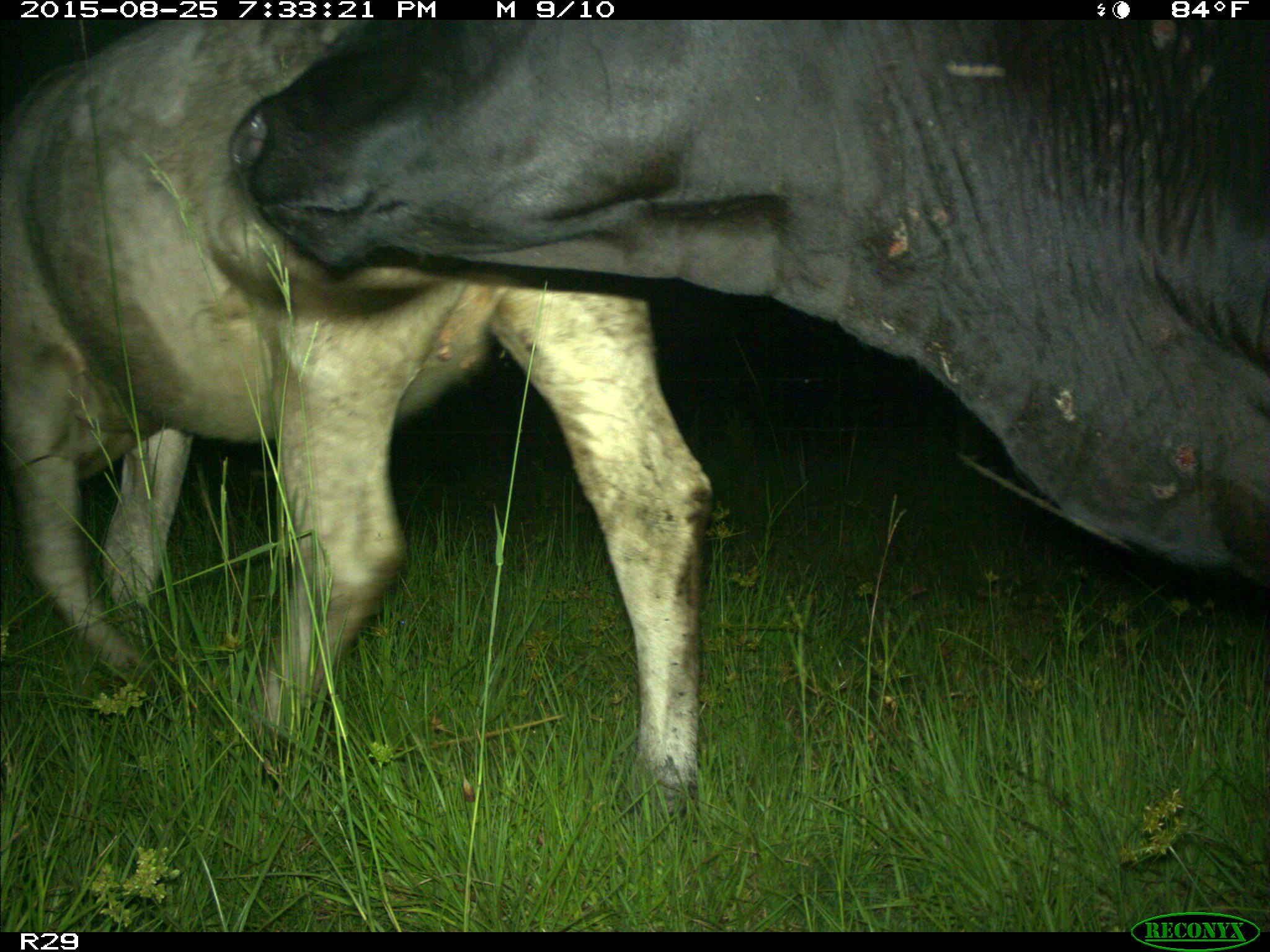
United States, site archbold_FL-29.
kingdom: Animalia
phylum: Chordata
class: Mammalia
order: Artiodactyla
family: Bovidae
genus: Bos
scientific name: Bos taurus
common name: domestic cow